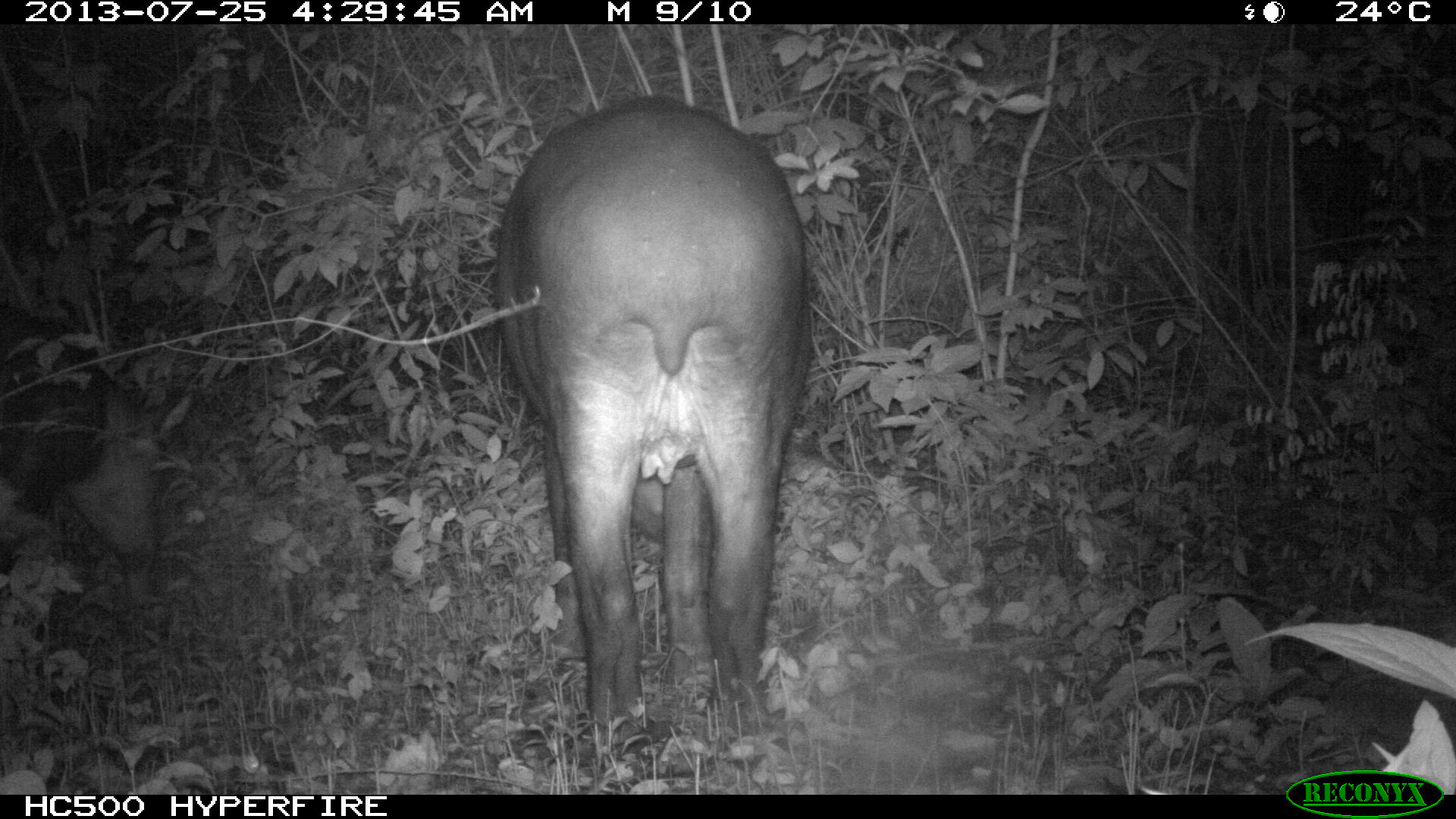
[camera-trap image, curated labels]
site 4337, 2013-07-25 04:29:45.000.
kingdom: Animalia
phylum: Chordata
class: Mammalia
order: Perissodactyla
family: Tapiridae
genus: Tapirus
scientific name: Tapirus bairdii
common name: baird's tapir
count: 2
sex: female